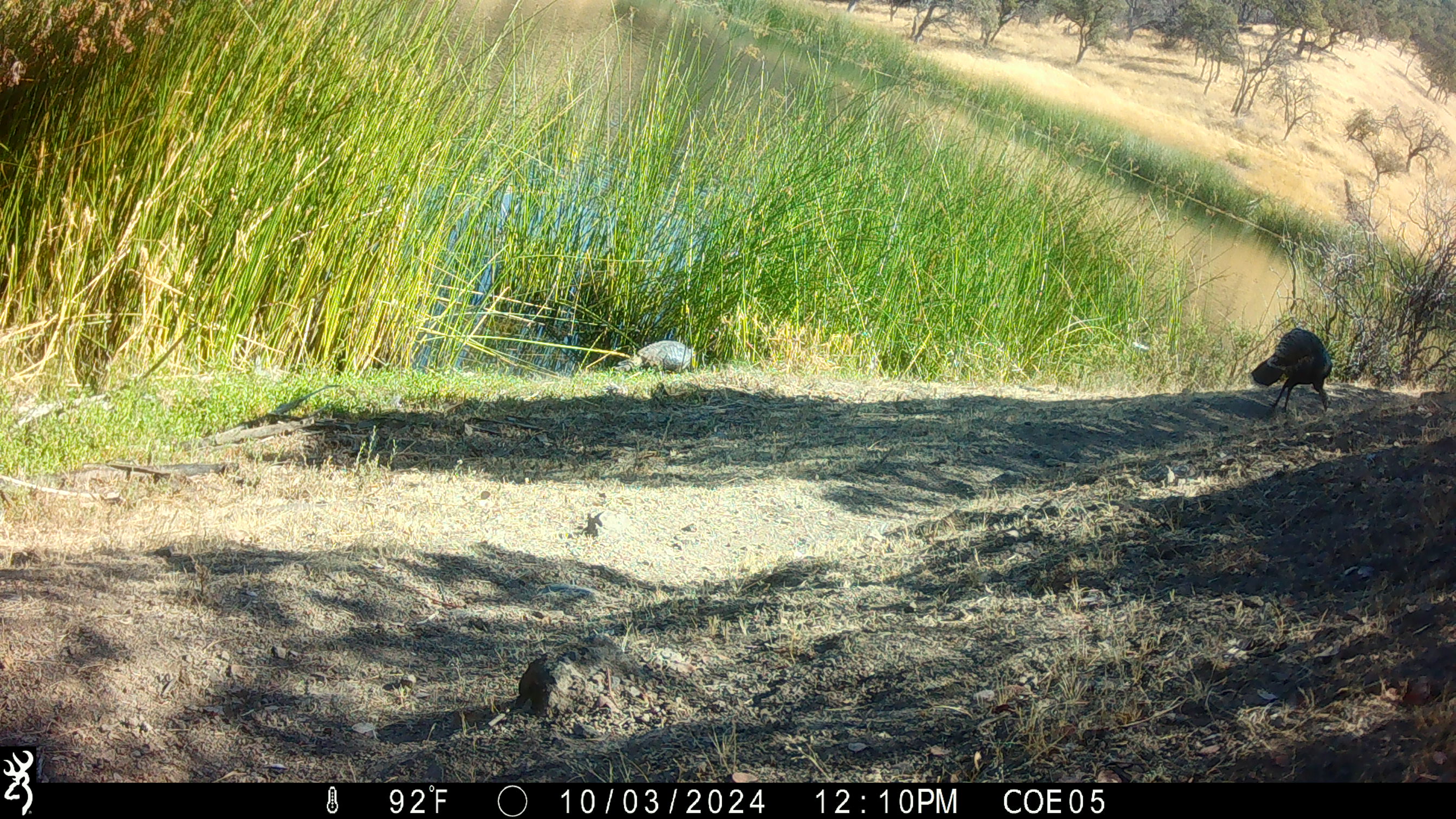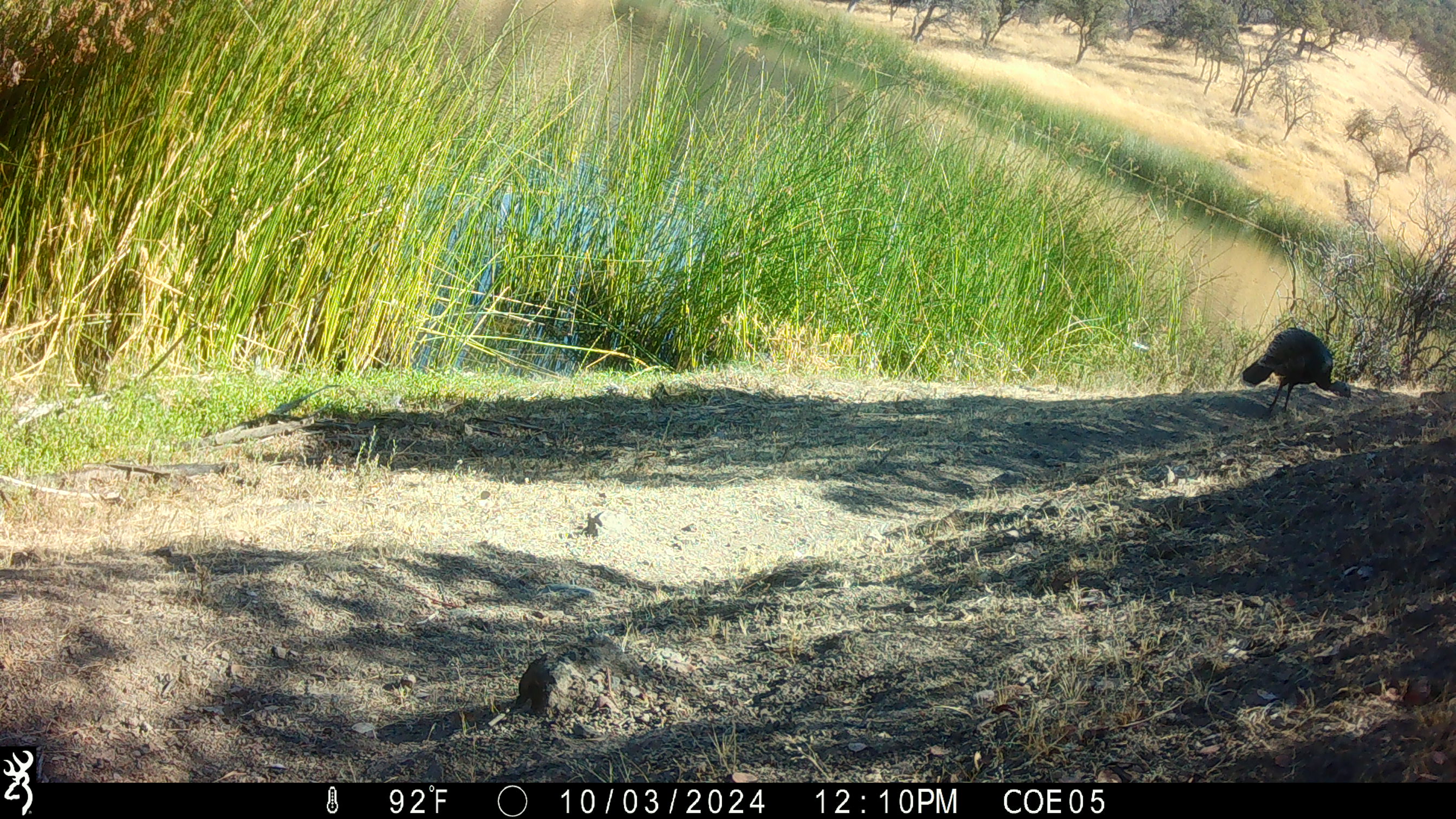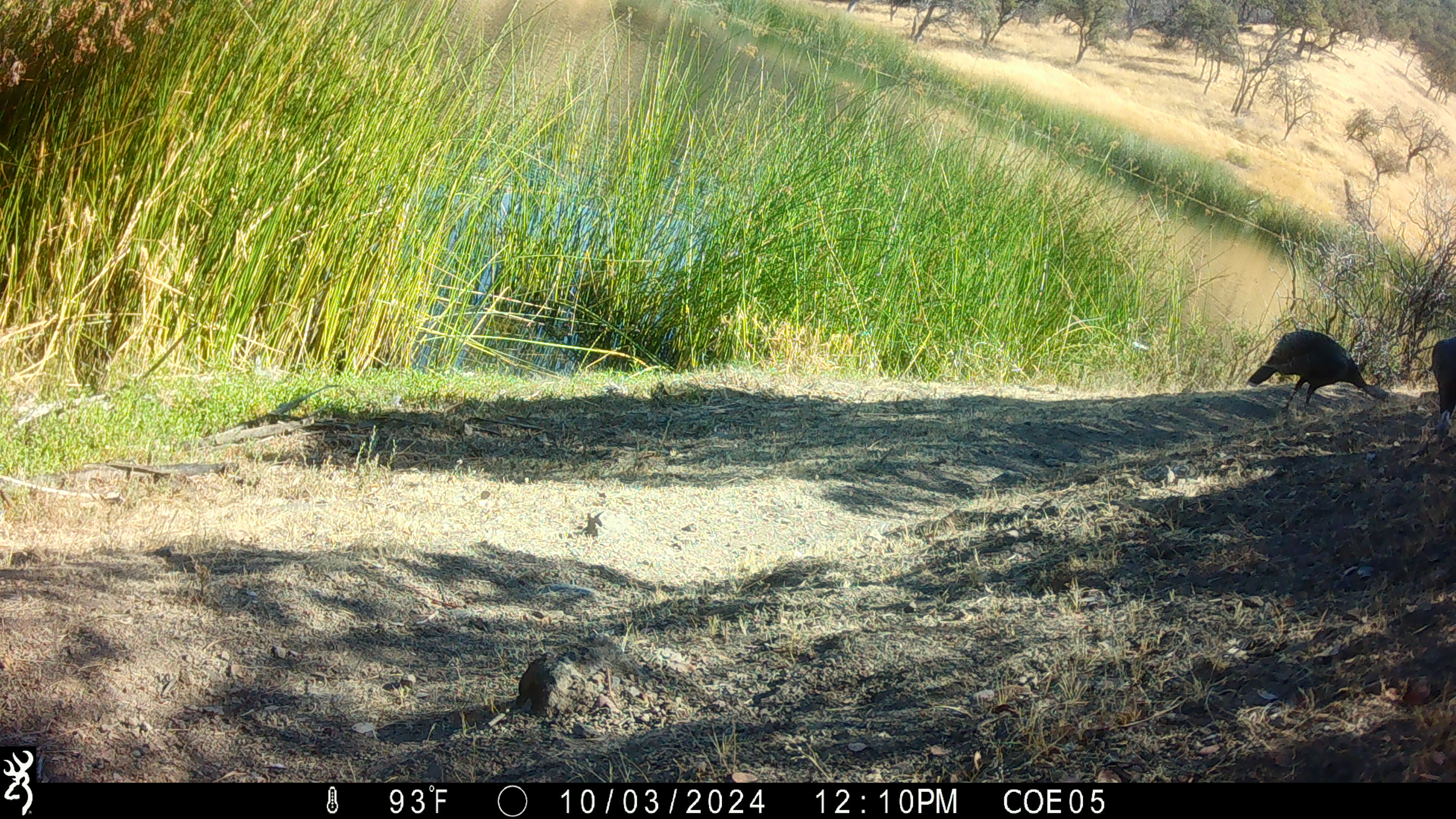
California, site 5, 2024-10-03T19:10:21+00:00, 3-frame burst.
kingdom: Animalia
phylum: Chordata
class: Aves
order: Galliformes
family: Phasianidae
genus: Meleagris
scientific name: Meleagris gallopavo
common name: turkey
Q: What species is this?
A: Turkey (Meleagris gallopavo).